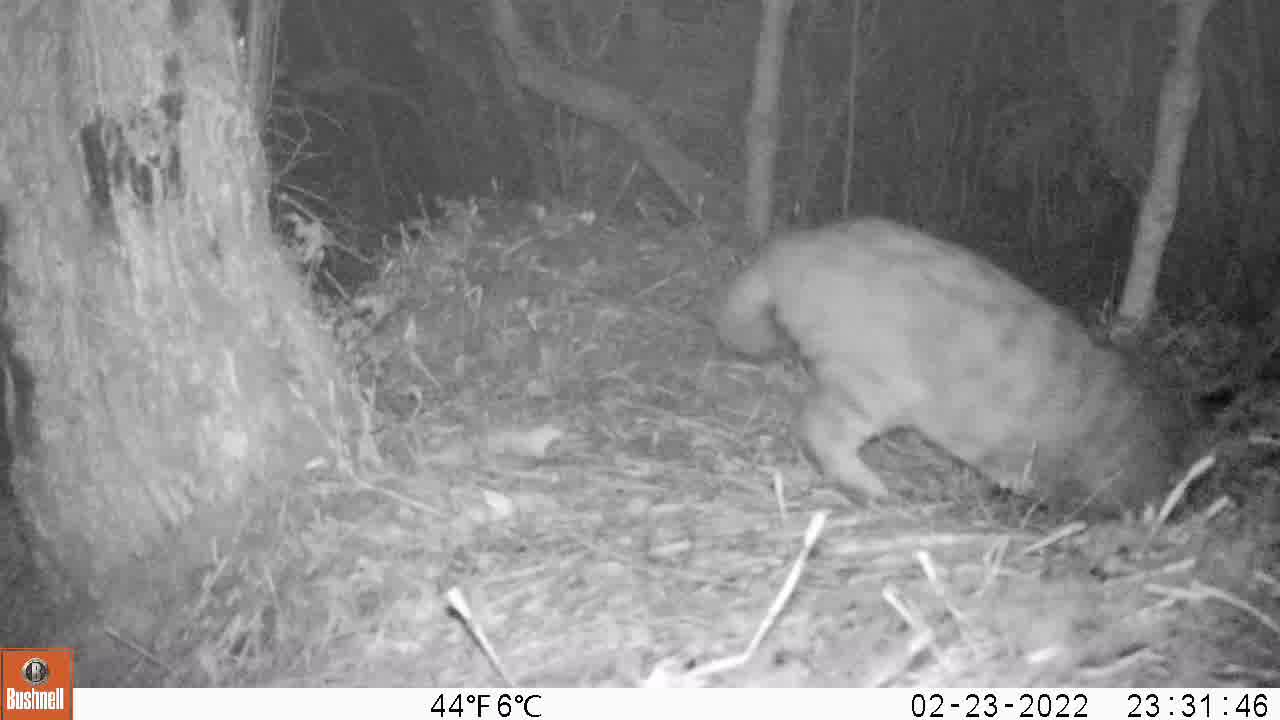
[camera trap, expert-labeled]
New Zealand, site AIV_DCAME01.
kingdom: Animalia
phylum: Chordata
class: Mammalia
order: Carnivora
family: Felidae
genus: Felis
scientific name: Felis catus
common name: domestic cat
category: cat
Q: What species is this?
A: Cat (domestic cat) (Felis catus).